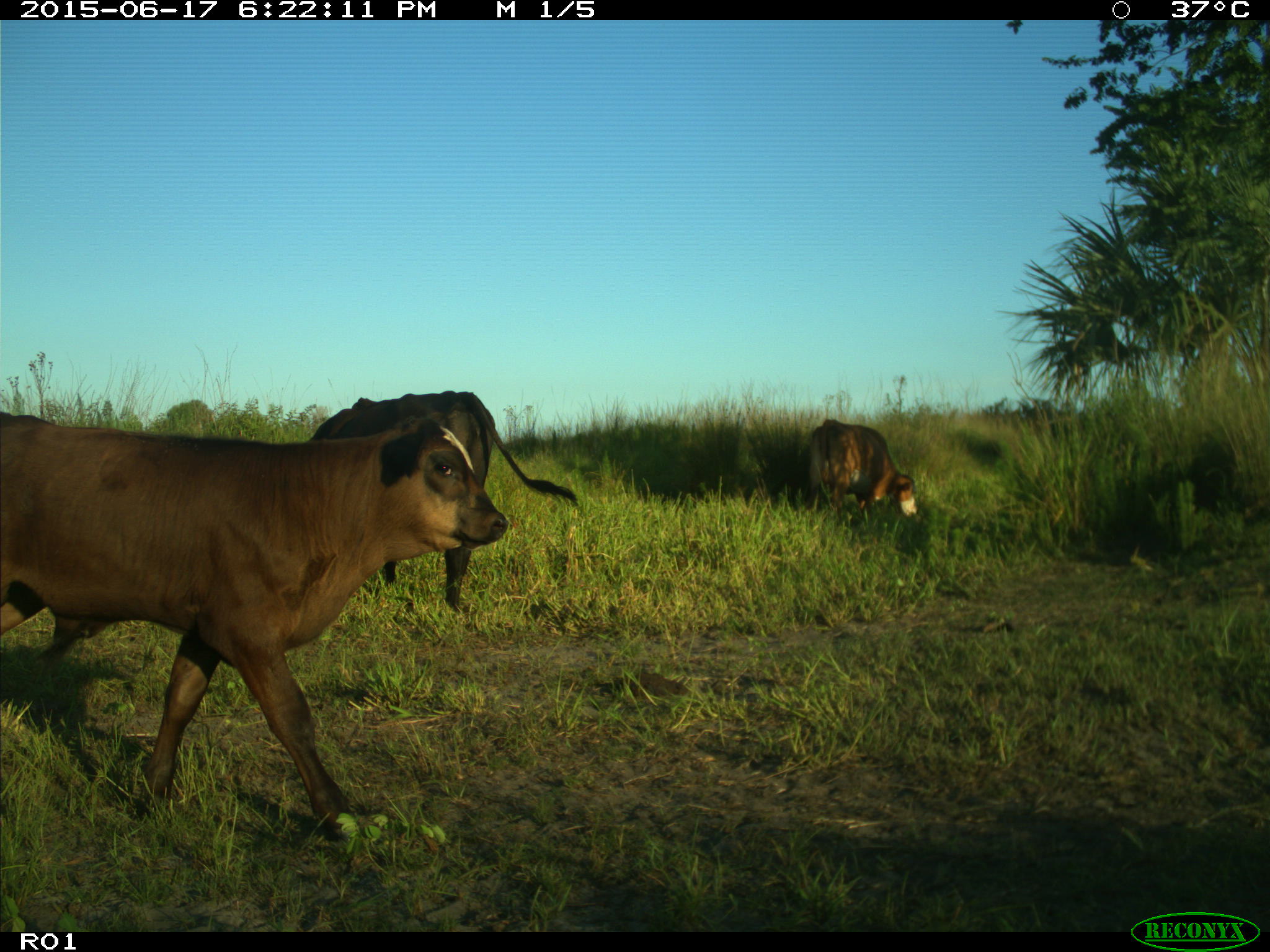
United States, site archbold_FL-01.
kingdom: Animalia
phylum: Chordata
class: Mammalia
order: Artiodactyla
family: Bovidae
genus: Bos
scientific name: Bos taurus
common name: domestic cow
Bos taurus (domestic cow).